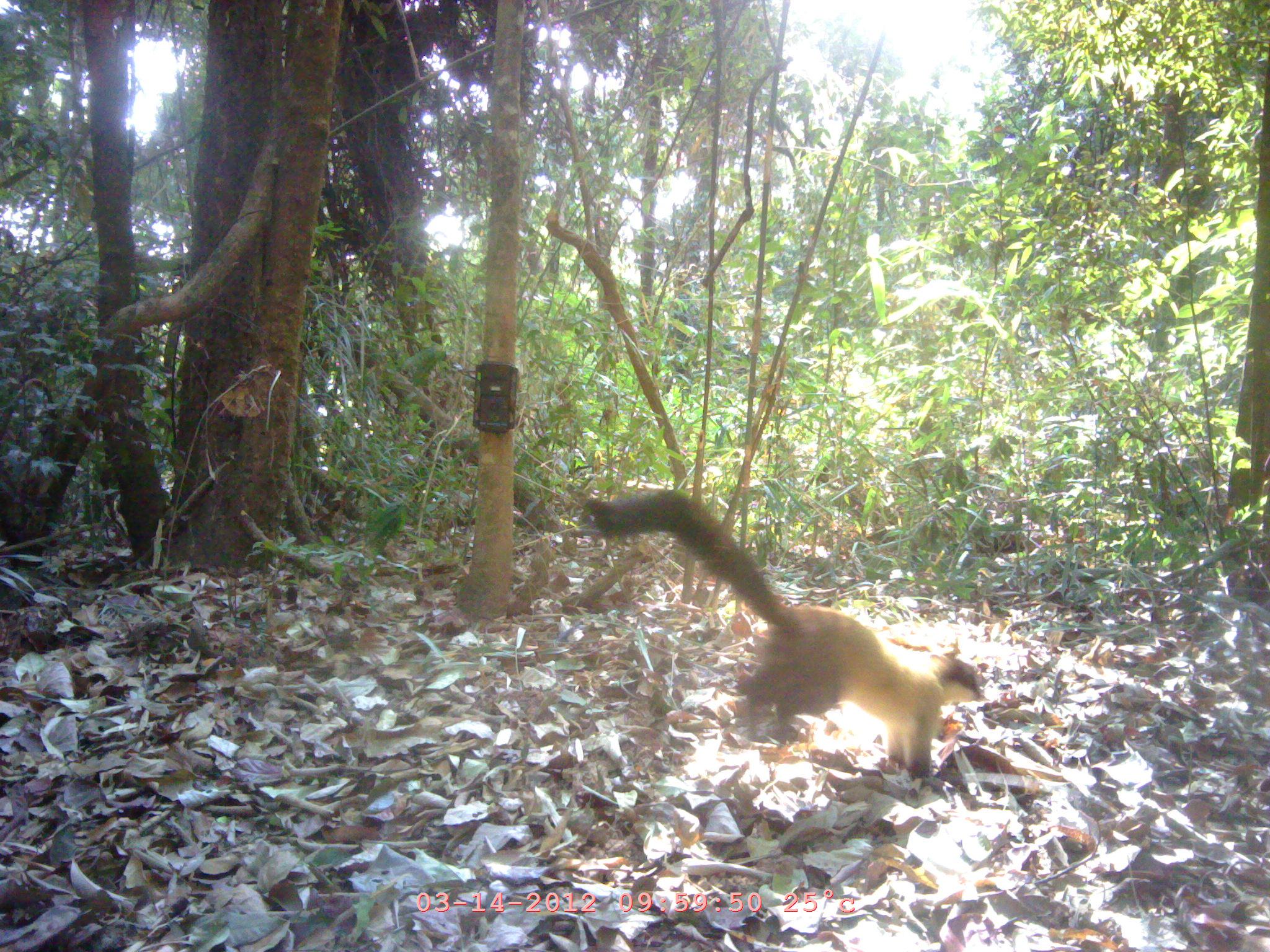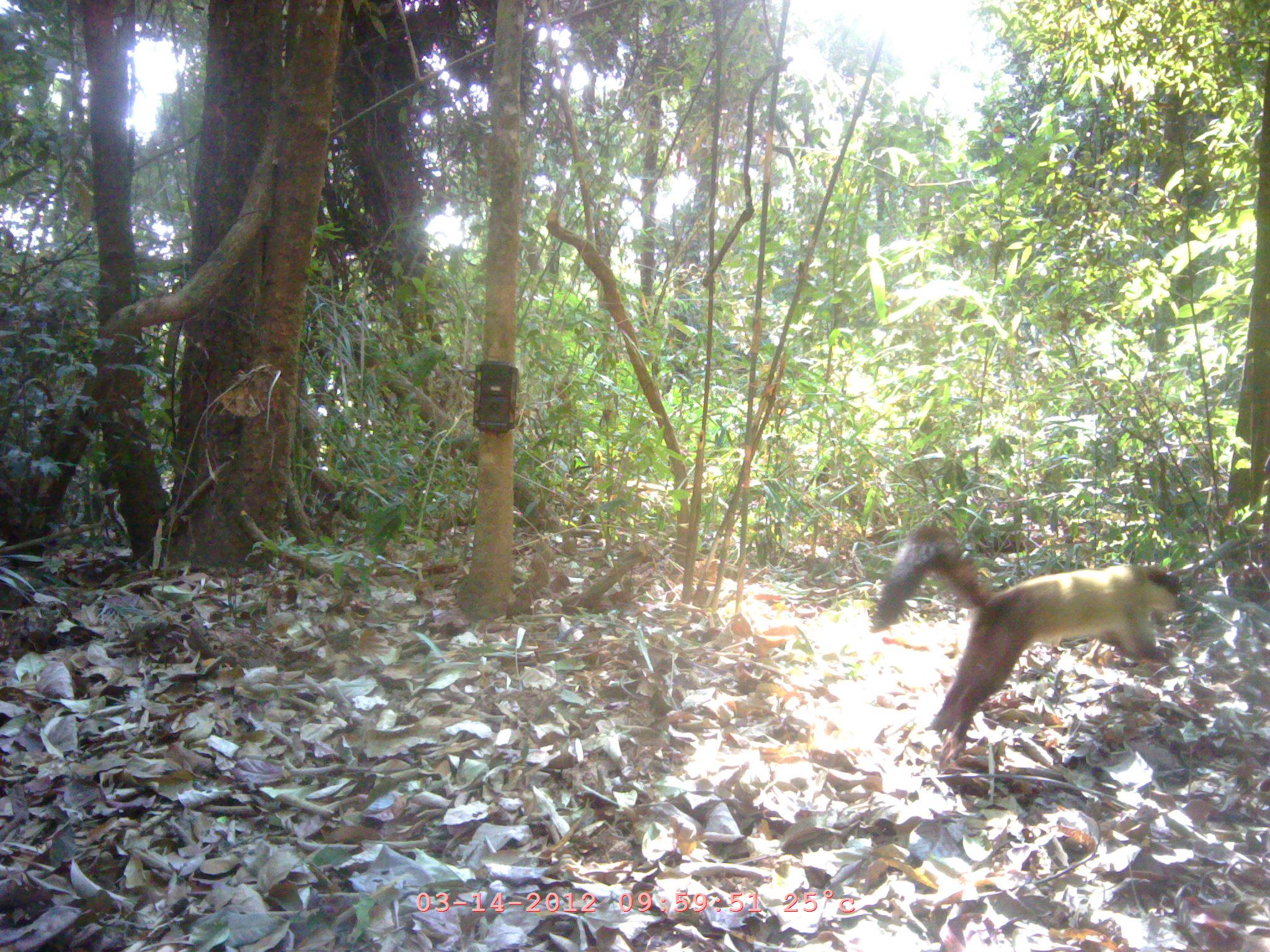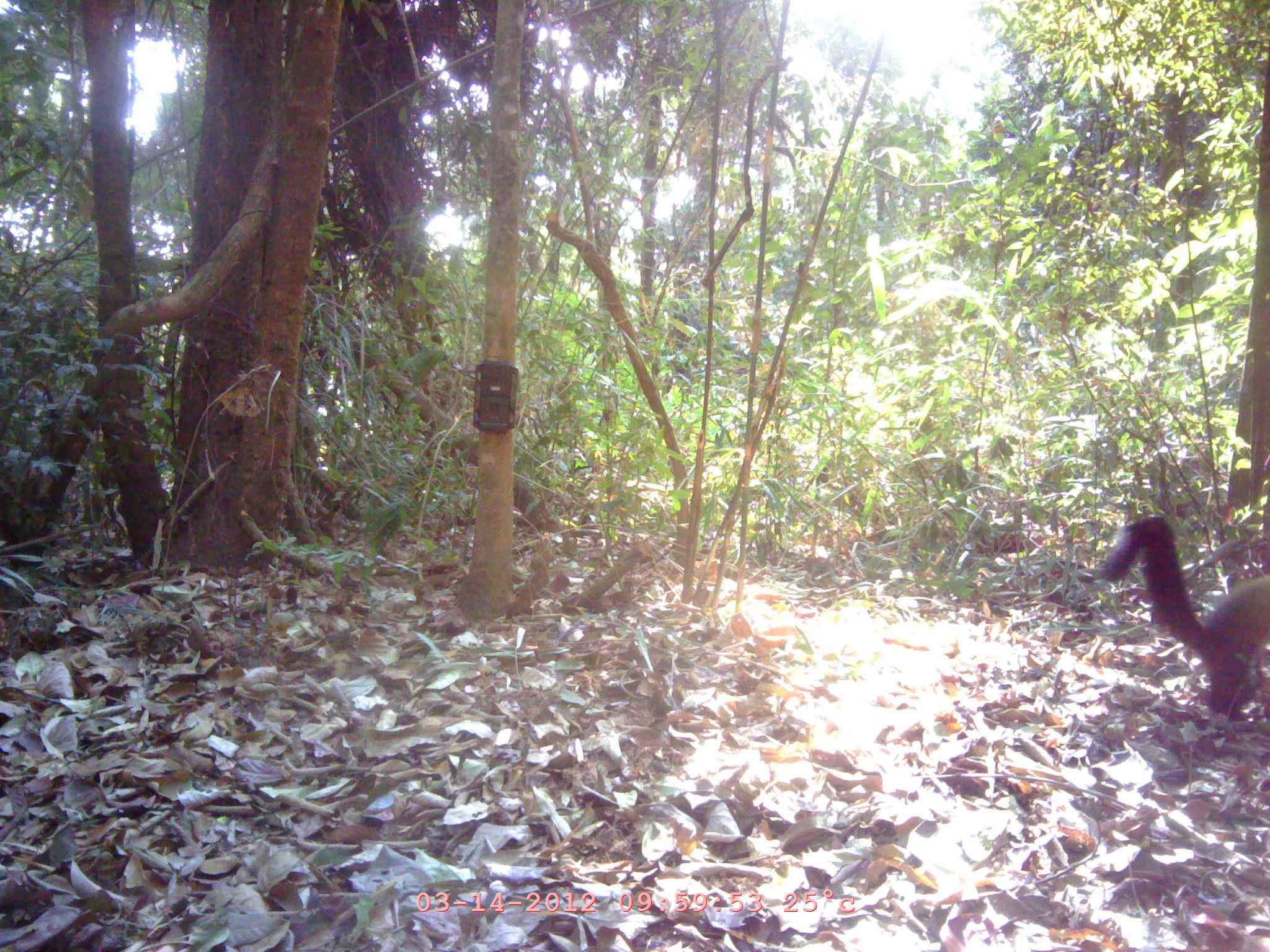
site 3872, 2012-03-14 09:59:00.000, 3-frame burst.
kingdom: Animalia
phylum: Chordata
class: Mammalia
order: Carnivora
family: Mustelidae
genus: Martes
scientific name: Martes flavigula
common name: yellow-throated marten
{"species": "Martes flavigula (yellow-throated marten)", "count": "1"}